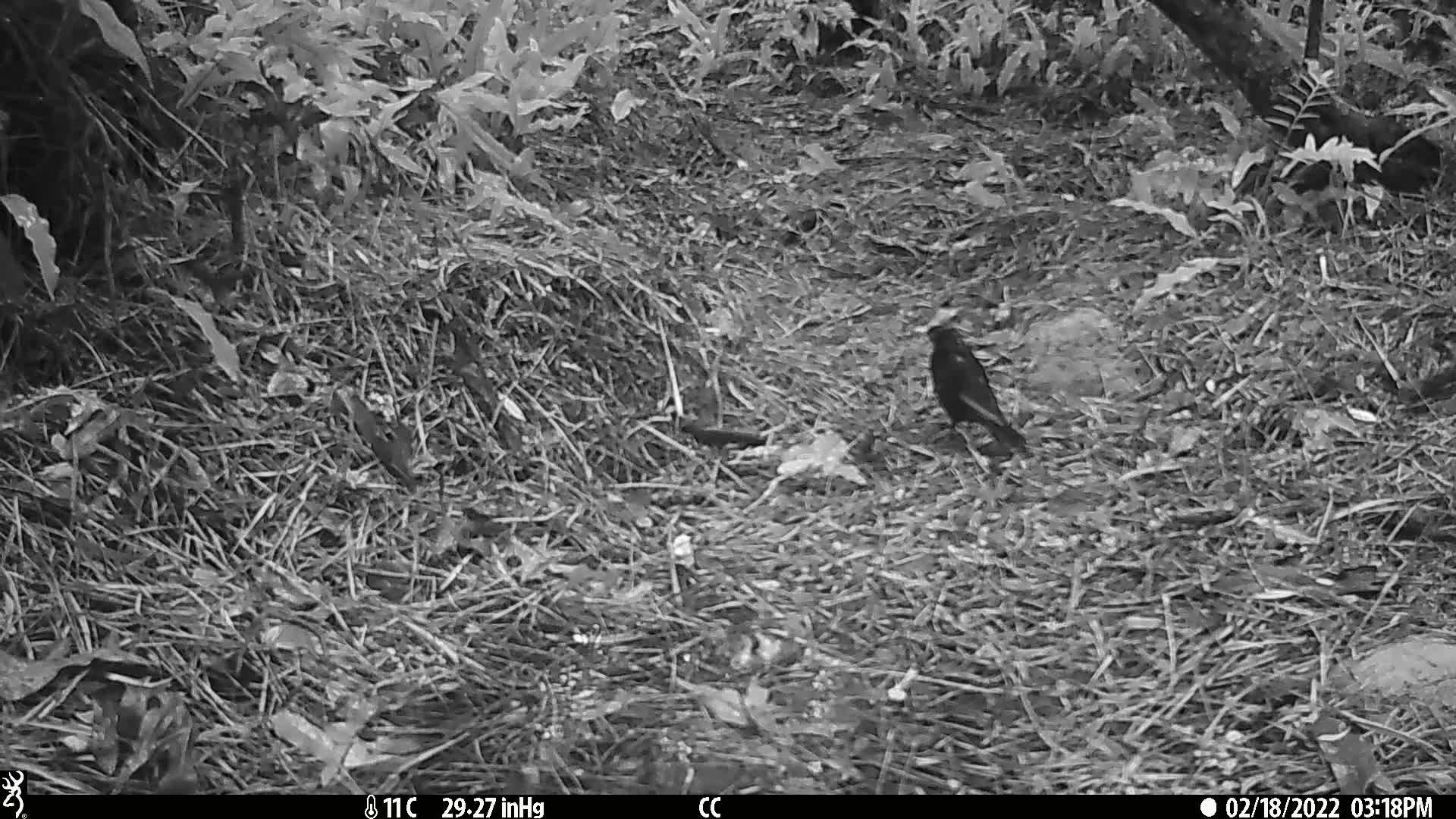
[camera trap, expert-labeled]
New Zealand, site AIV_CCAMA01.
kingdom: Animalia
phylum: Chordata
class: Aves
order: Passeriformes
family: Turdidae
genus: Turdus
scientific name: Turdus merula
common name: eurasian blackbird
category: blackbird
Blackbird (eurasian blackbird) (Turdus merula).